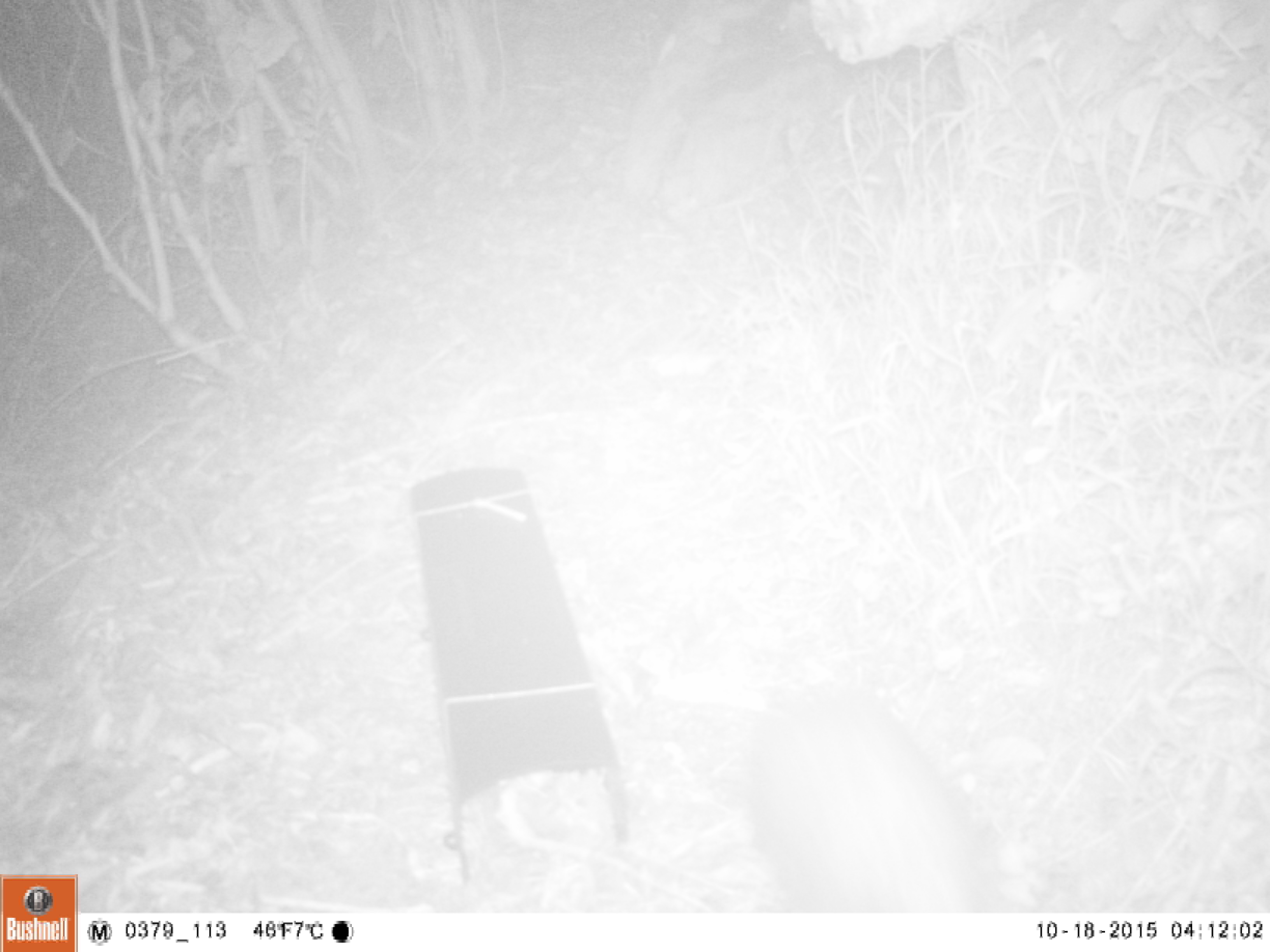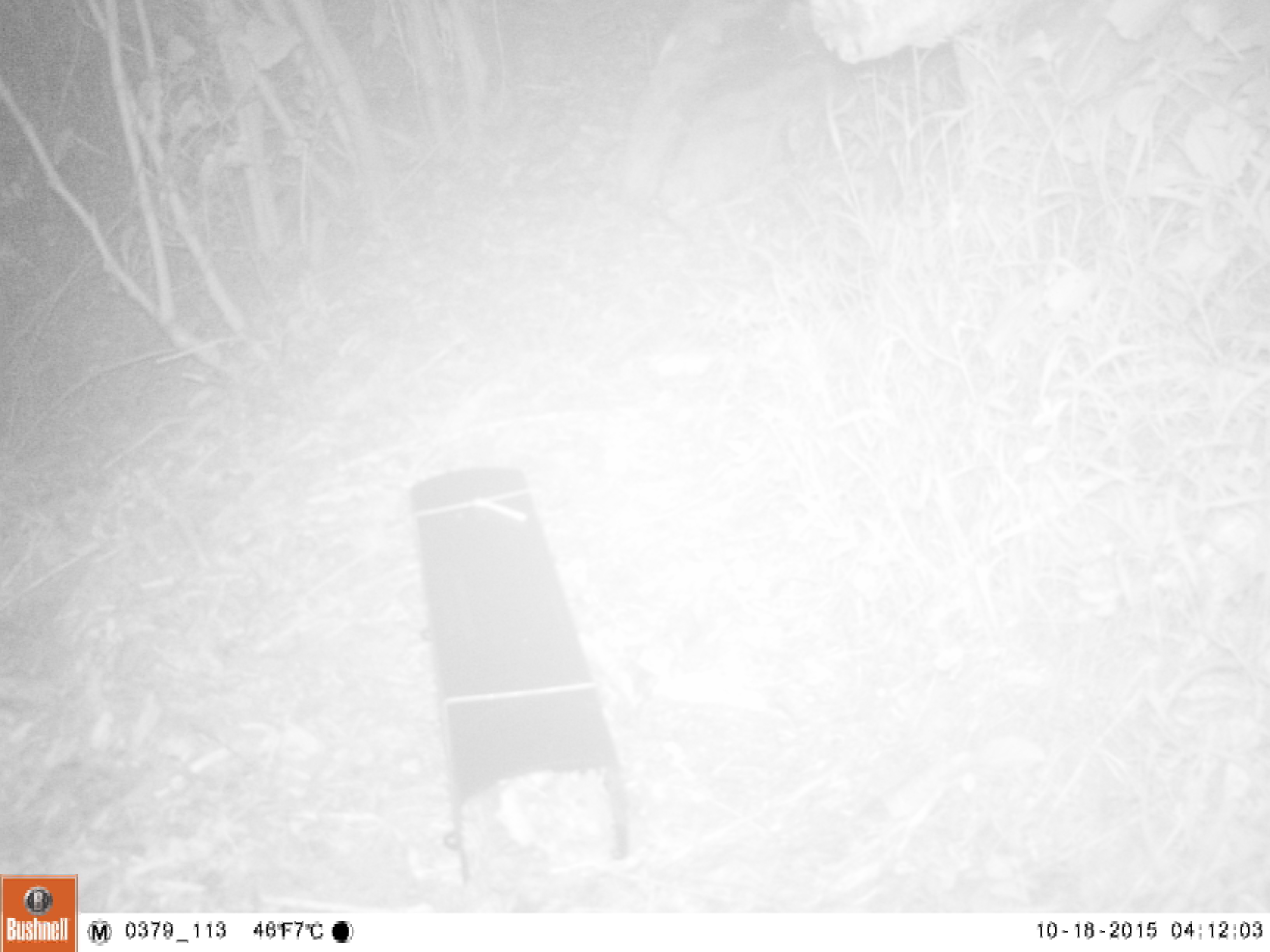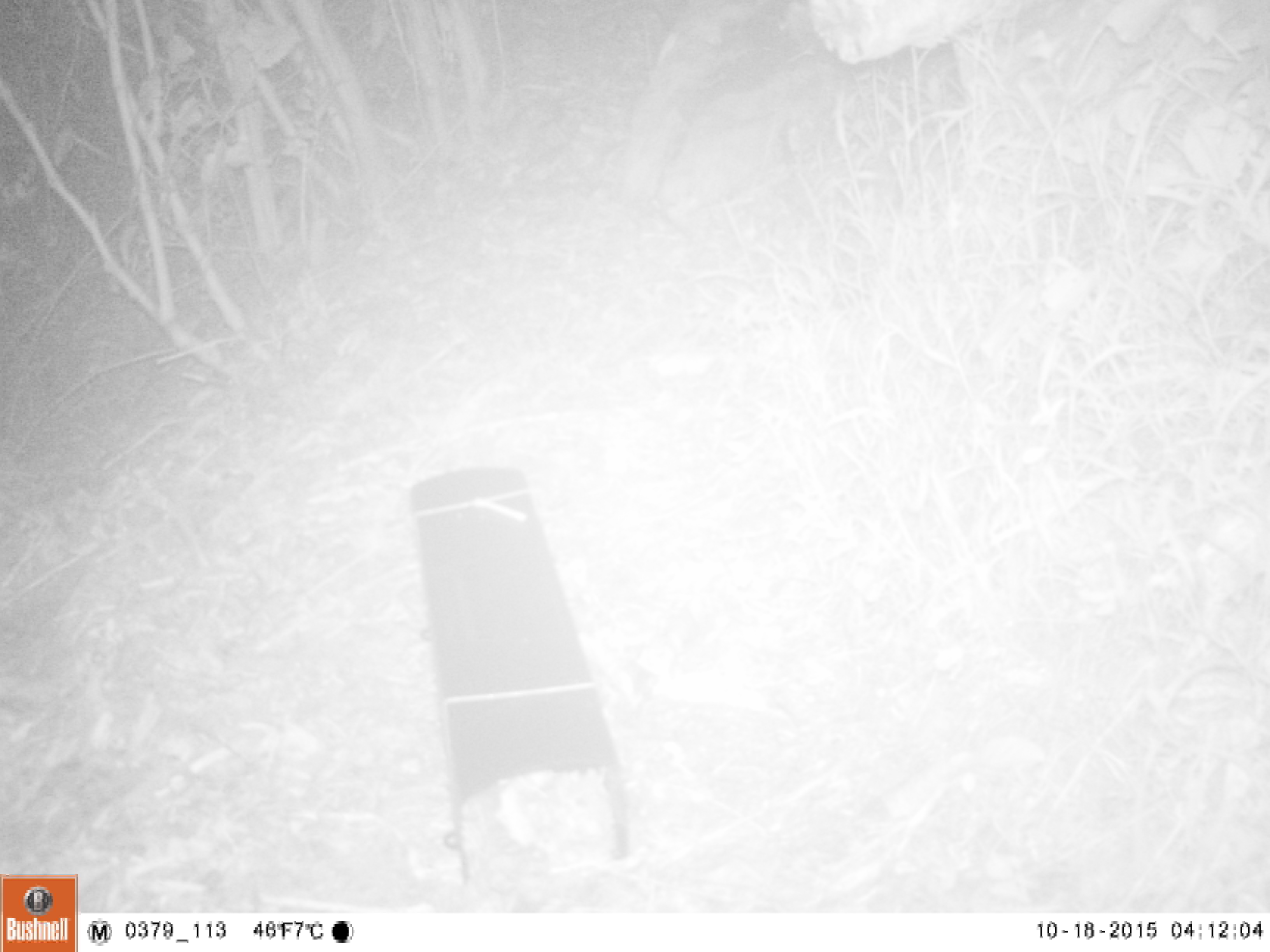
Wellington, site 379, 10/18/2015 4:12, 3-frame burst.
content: unidentified animal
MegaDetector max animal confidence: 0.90